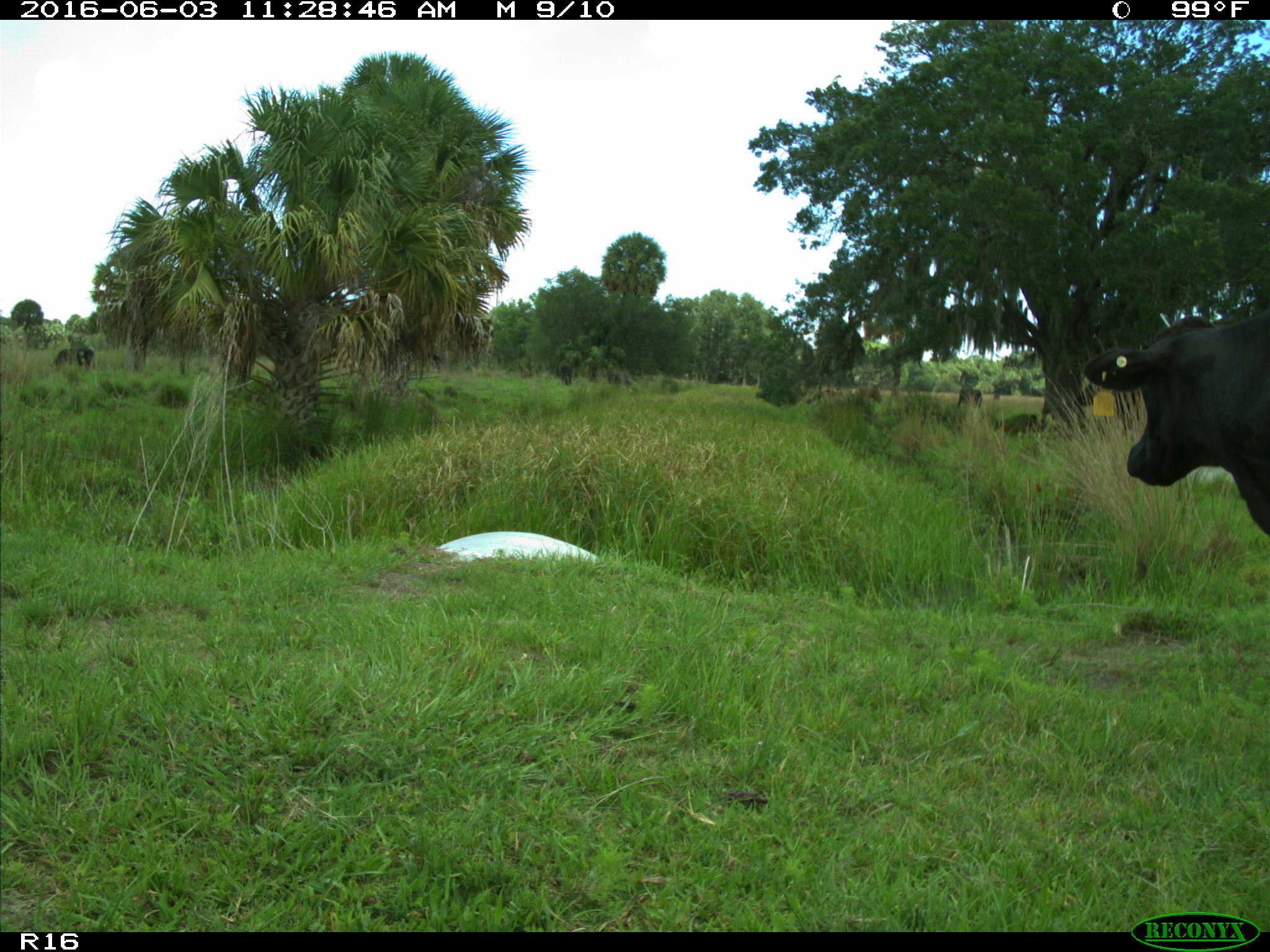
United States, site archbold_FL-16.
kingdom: Animalia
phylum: Chordata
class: Mammalia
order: Artiodactyla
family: Bovidae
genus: Bos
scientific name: Bos taurus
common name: domestic cow